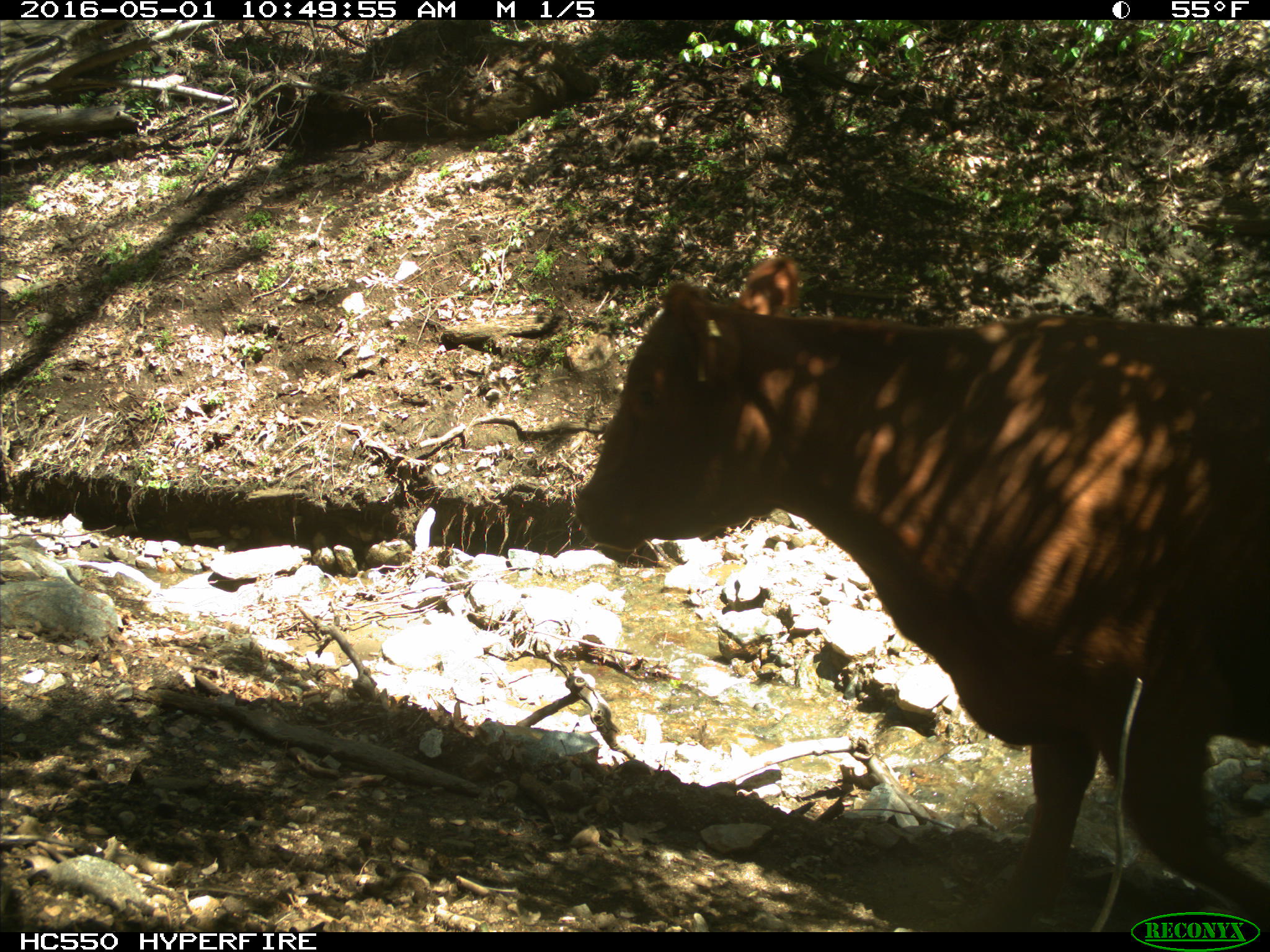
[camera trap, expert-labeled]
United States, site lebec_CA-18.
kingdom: Animalia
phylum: Chordata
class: Mammalia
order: Artiodactyla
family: Bovidae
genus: Bos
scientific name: Bos taurus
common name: domestic cow